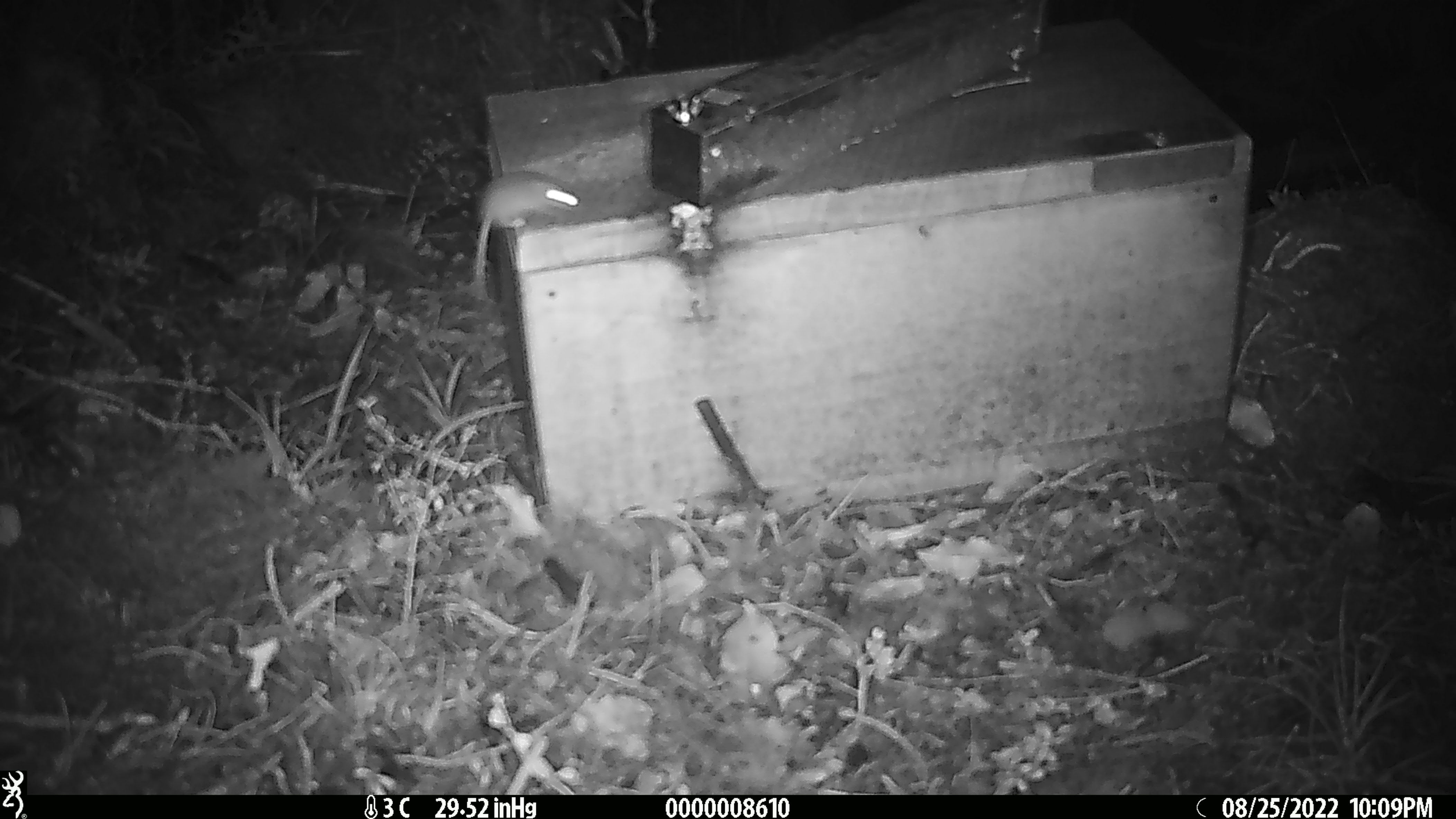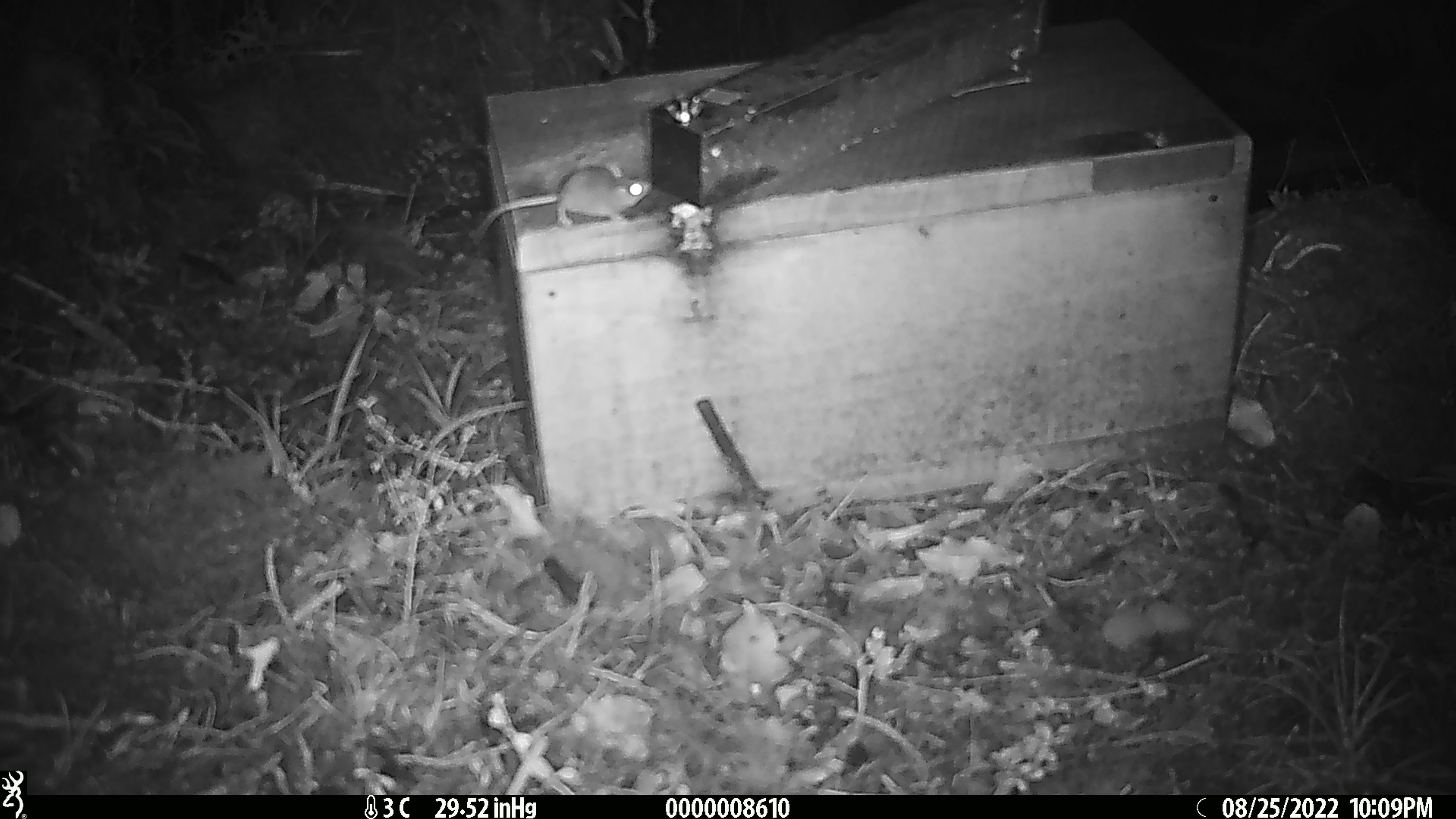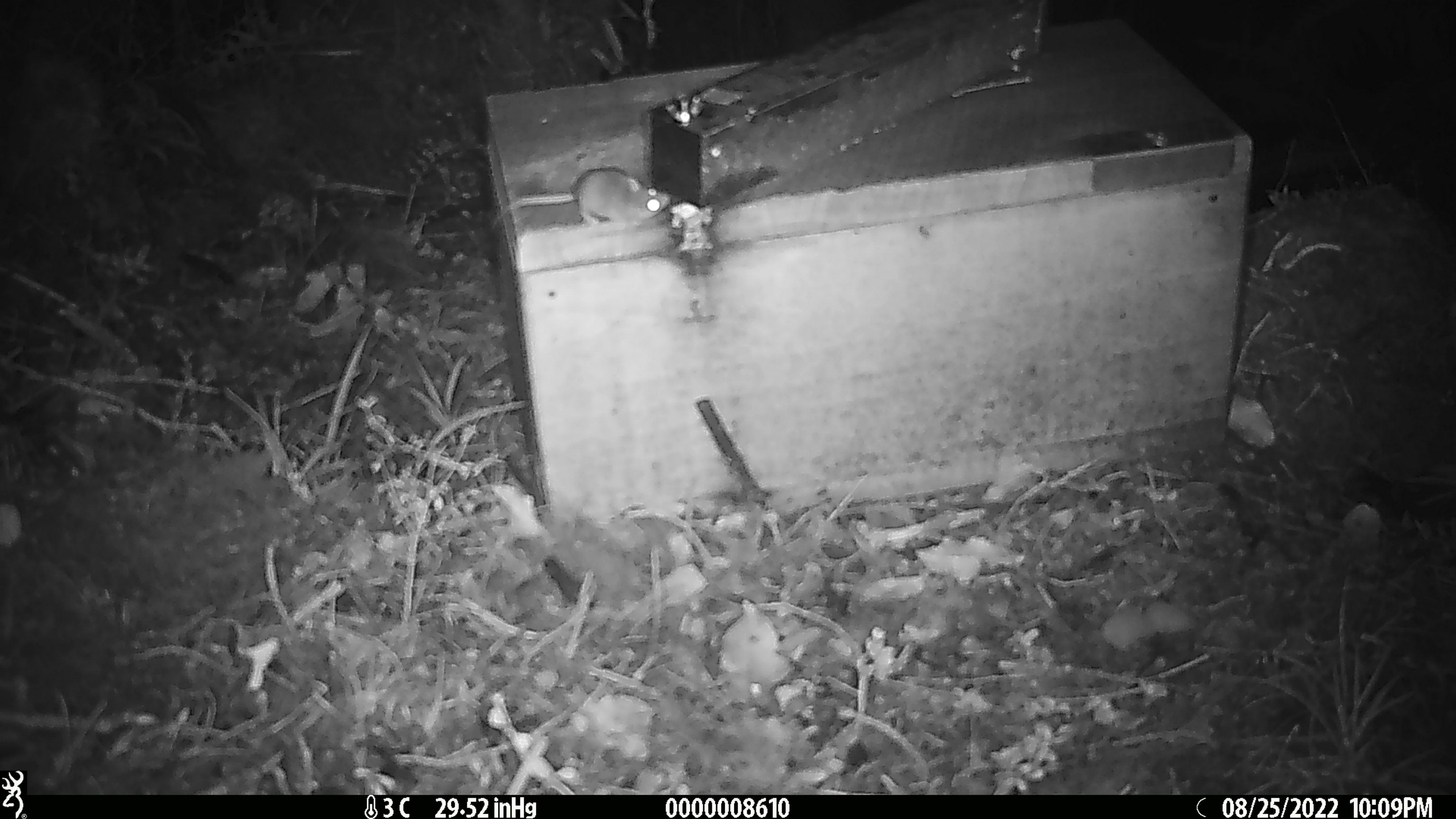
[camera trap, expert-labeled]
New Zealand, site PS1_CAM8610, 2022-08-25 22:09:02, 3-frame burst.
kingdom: Animalia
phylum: Chordata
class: Mammalia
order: Rodentia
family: Muridae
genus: Mus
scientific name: Mus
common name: mouse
Mouse (Mus).